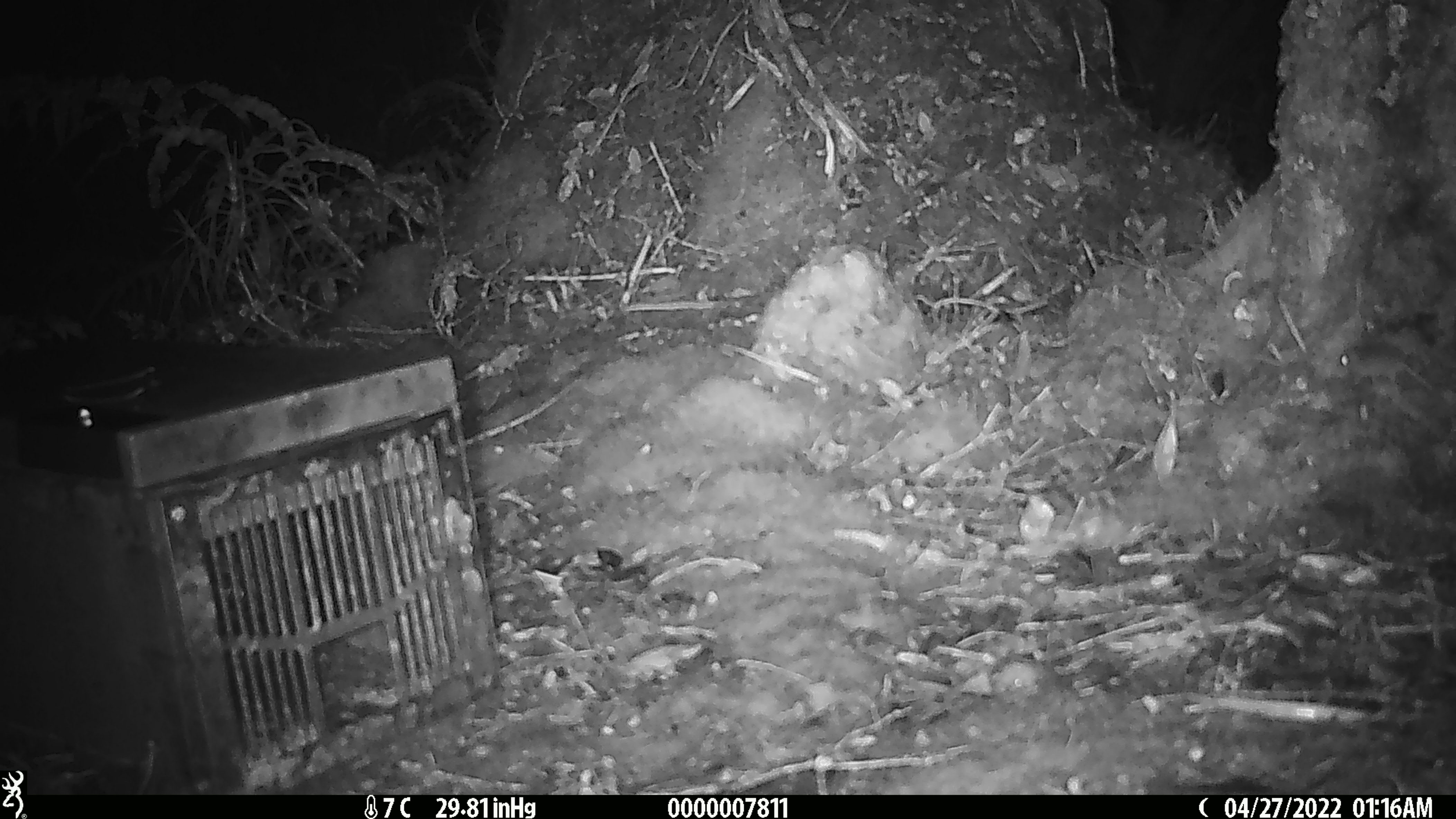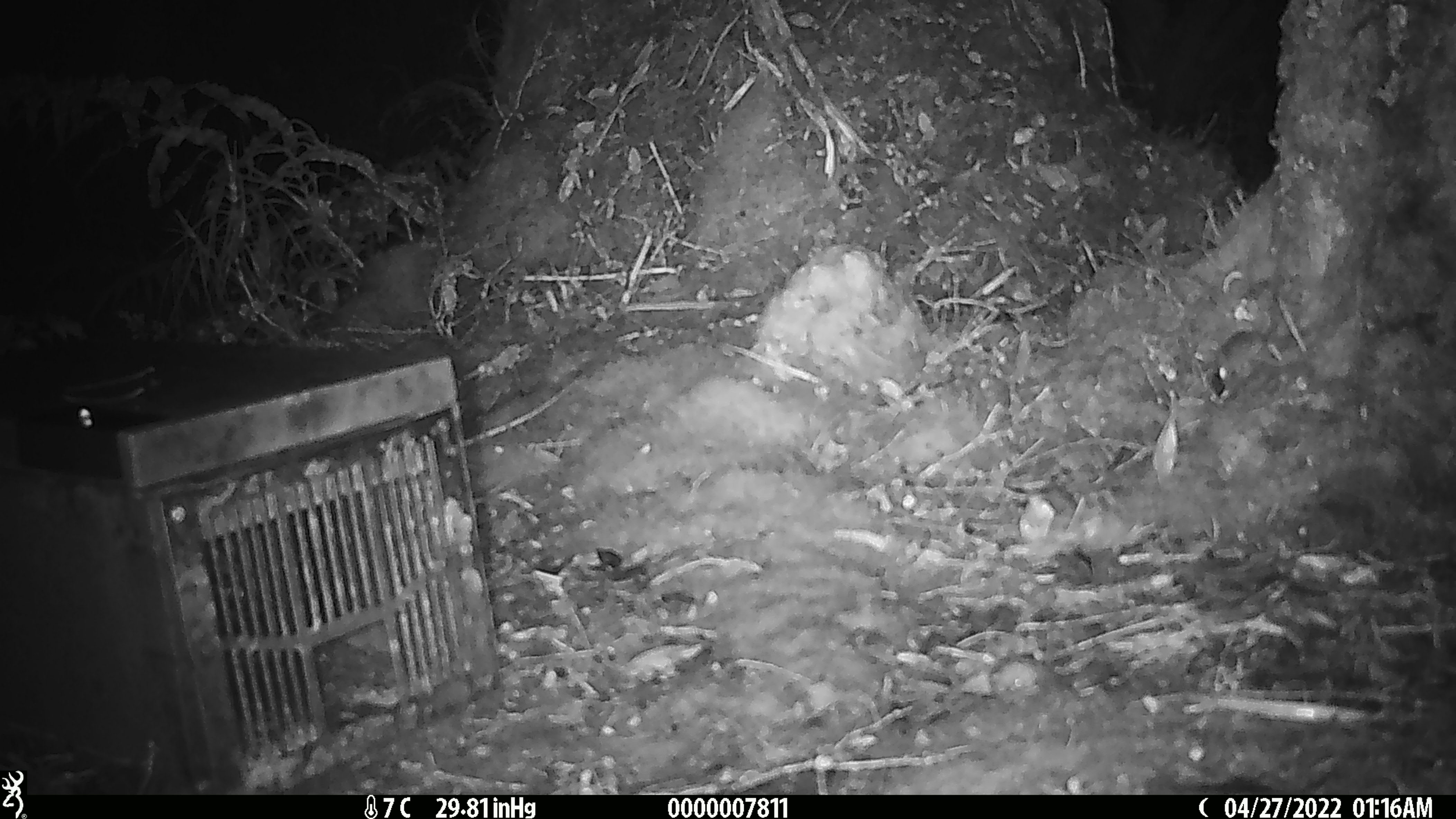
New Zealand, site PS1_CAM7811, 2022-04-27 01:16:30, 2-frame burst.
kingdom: Animalia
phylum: Chordata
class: Mammalia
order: Rodentia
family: Muridae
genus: Mus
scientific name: Mus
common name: mouse